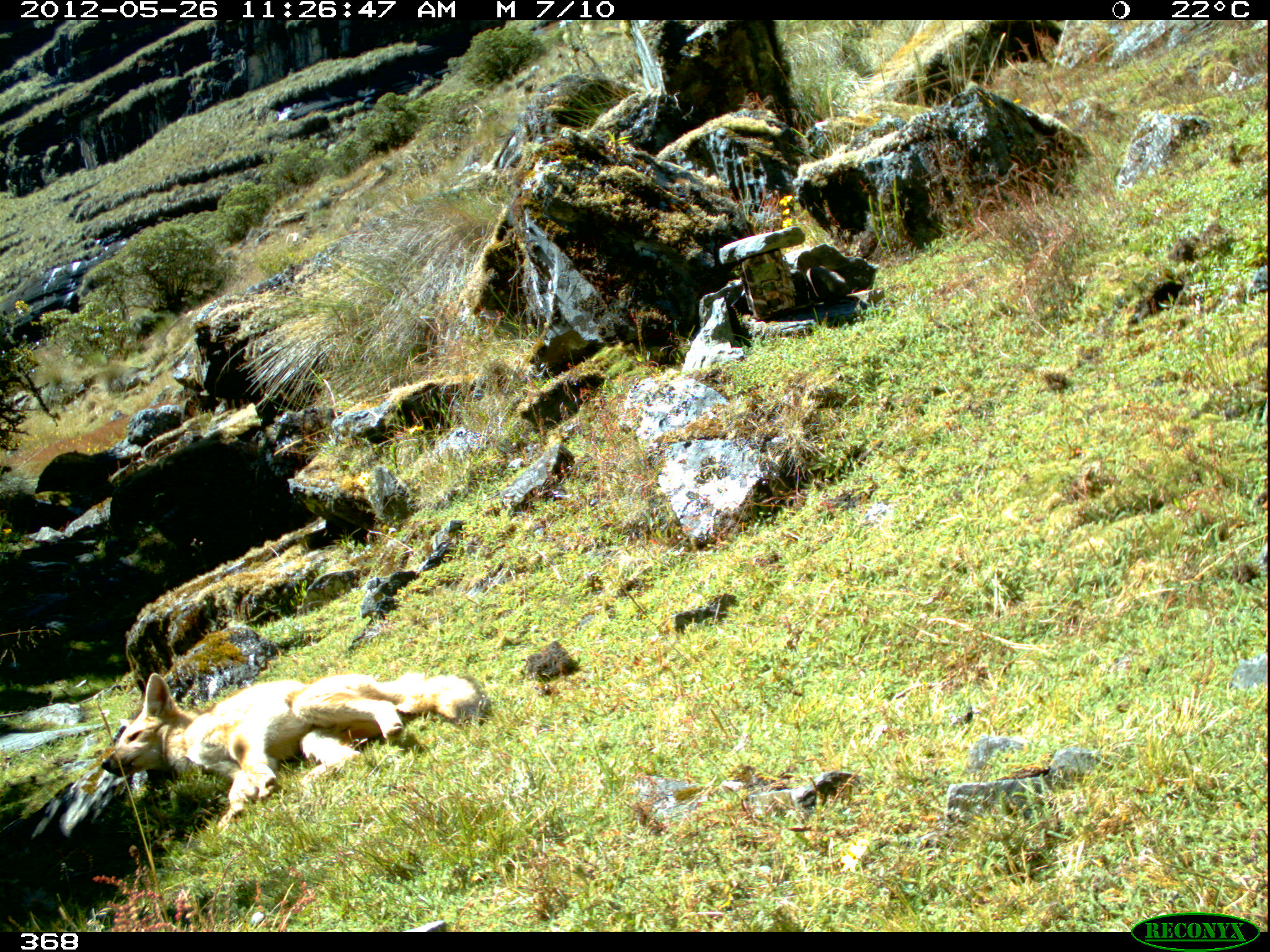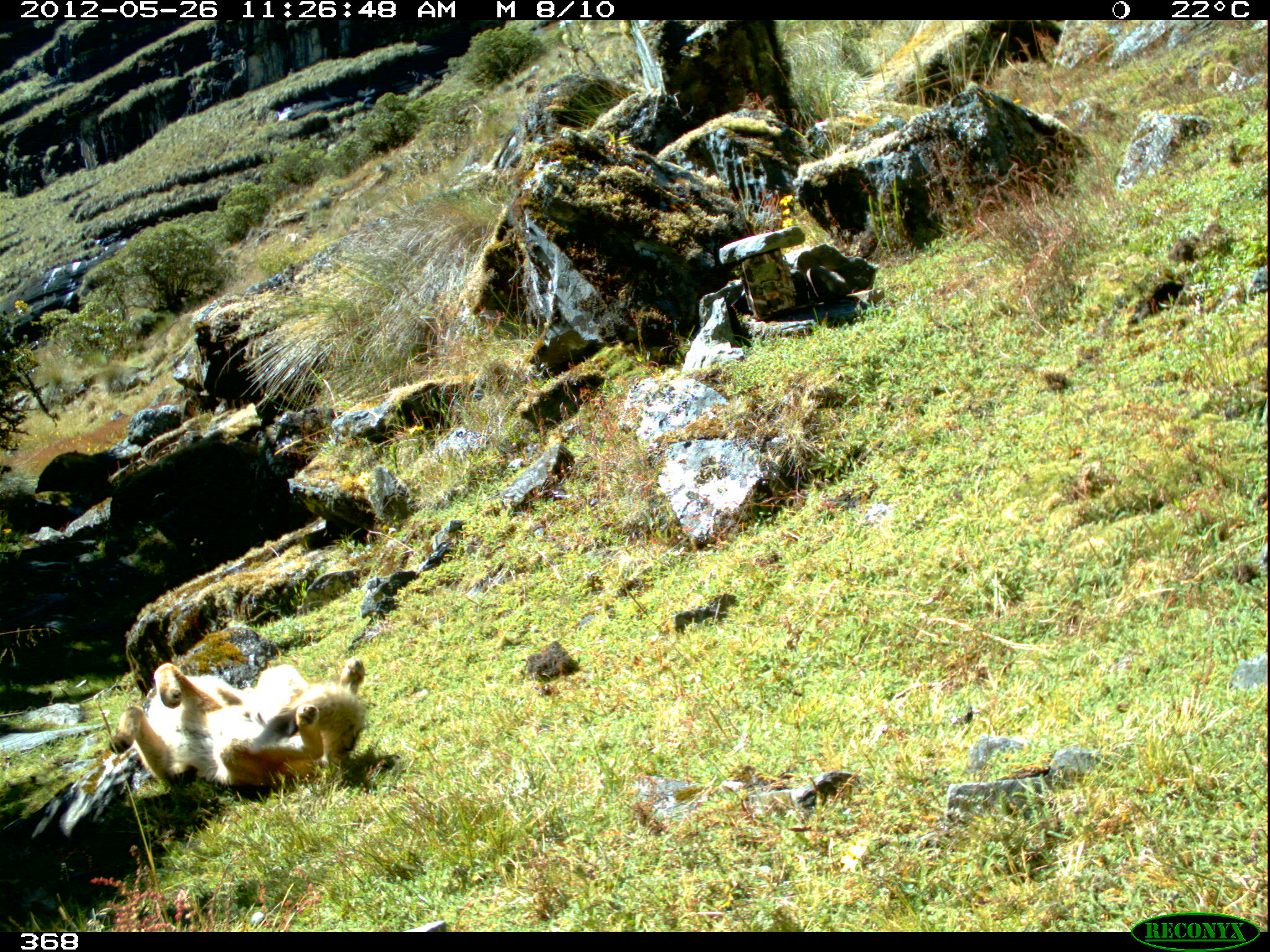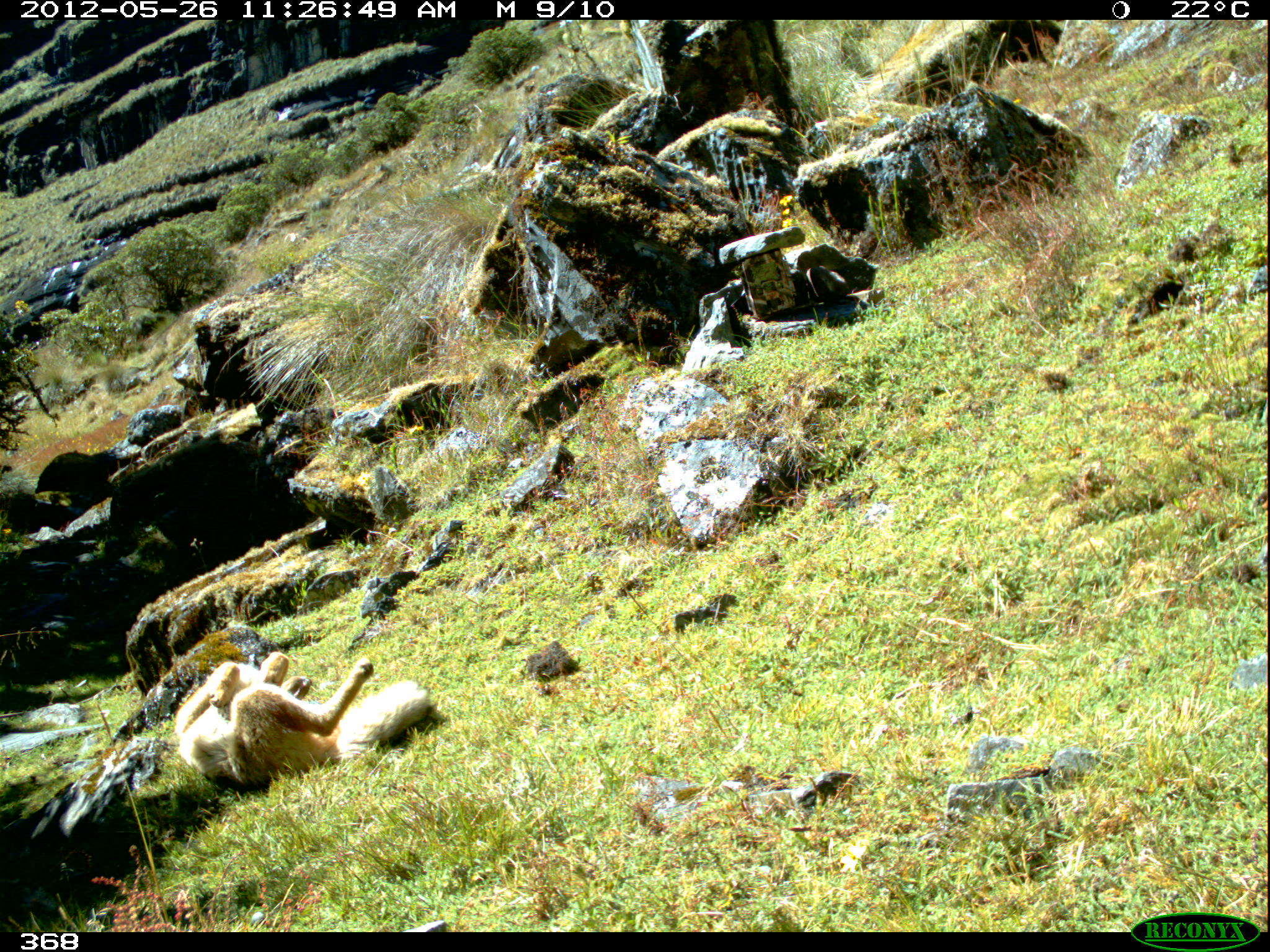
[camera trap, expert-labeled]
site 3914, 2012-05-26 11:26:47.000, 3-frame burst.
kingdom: Animalia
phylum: Chordata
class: Mammalia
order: Carnivora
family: Canidae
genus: Lycalopex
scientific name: Lycalopex culpaeus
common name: culpeo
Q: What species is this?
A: Lycalopex culpaeus (culpeo).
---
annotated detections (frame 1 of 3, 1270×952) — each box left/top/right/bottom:
lycalopex culpaeus: 100/672/490/822